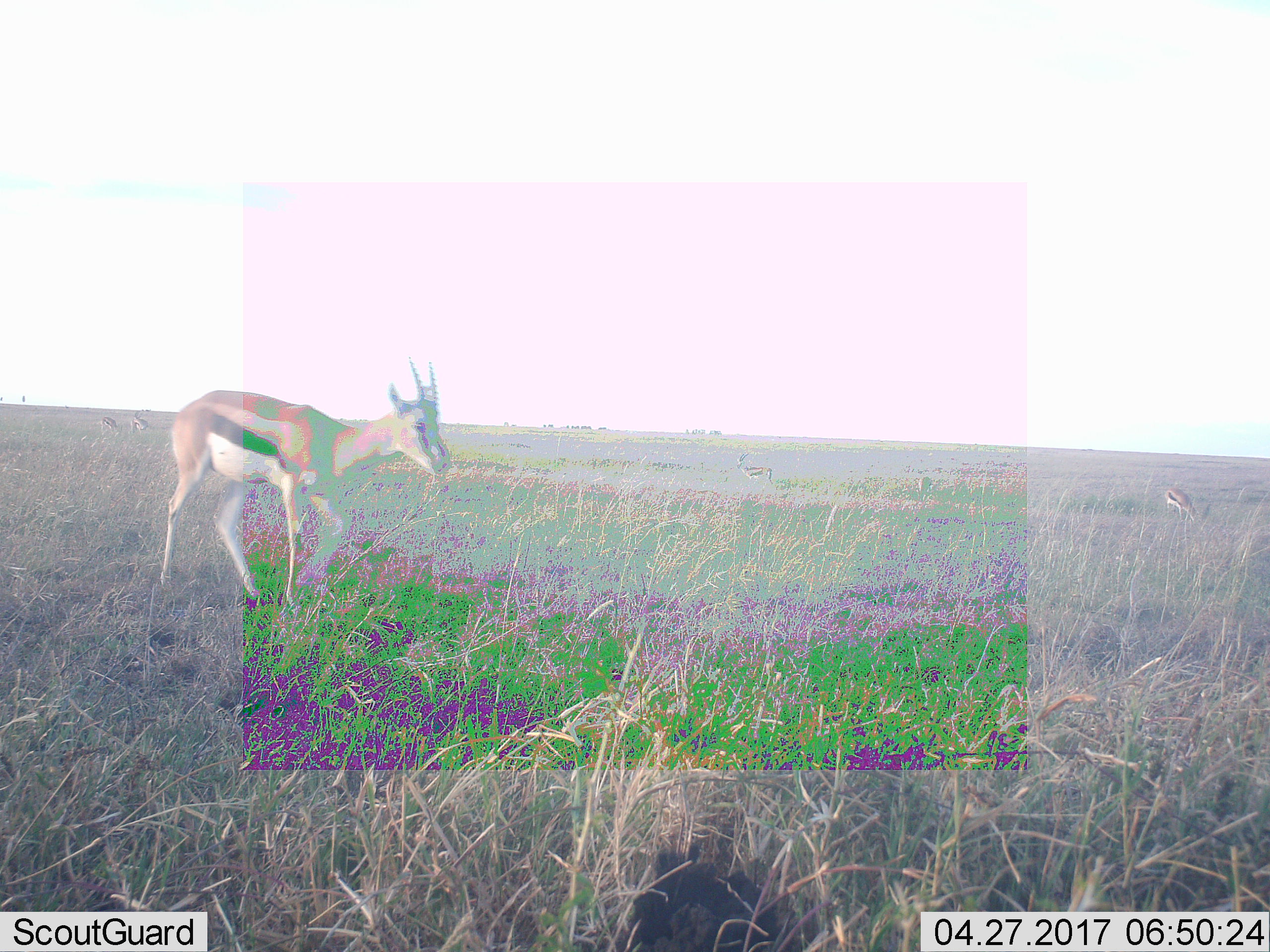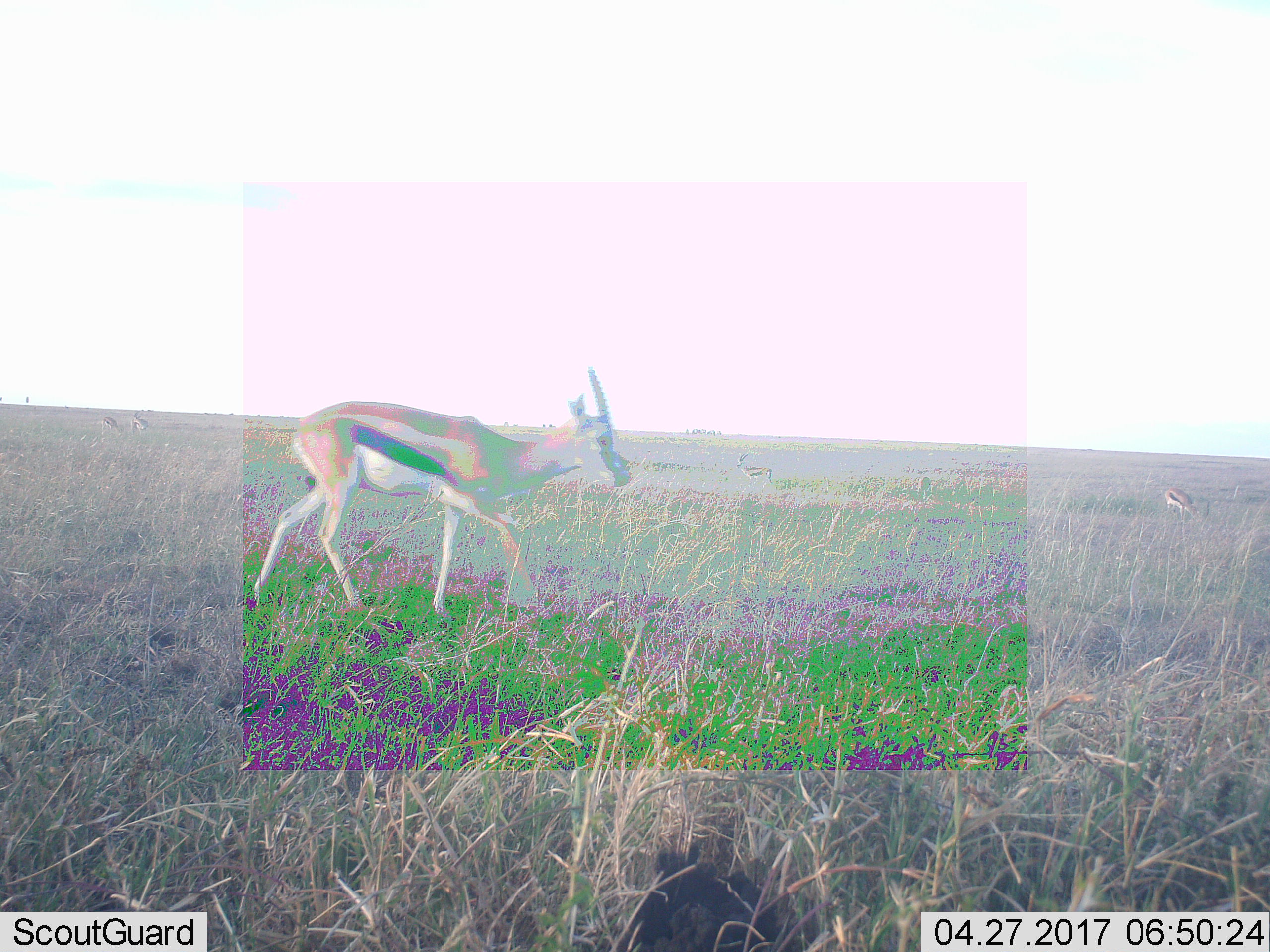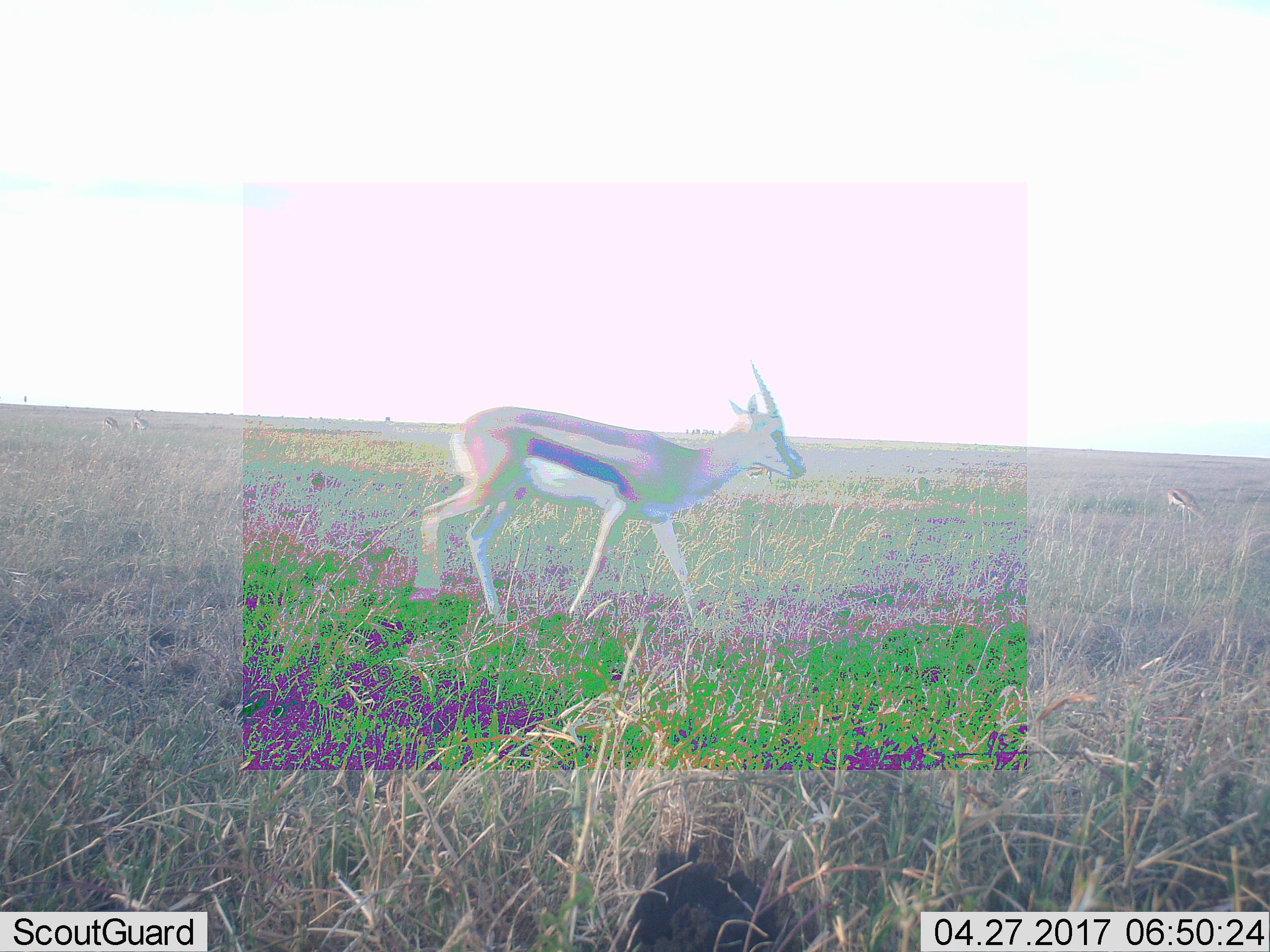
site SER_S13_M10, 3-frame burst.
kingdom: Animalia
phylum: Chordata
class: Mammalia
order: Artiodactyla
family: Bovidae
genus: Eudorcas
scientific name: Eudorcas thomsonii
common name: thomson's gazelle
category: gazellethomsons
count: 2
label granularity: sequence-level